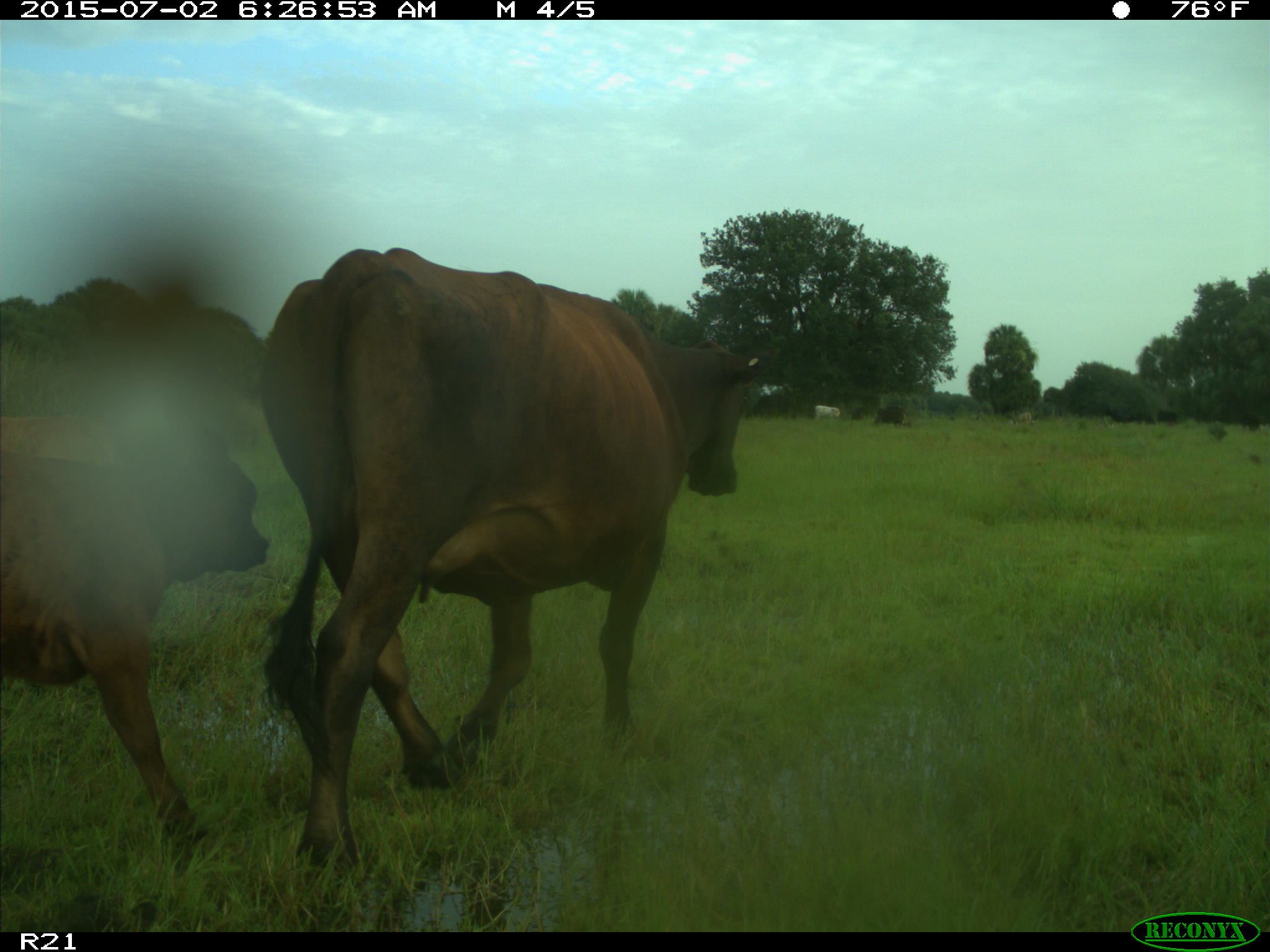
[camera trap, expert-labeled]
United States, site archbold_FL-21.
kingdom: Animalia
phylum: Chordata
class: Mammalia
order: Artiodactyla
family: Bovidae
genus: Bos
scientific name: Bos taurus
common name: domestic cow